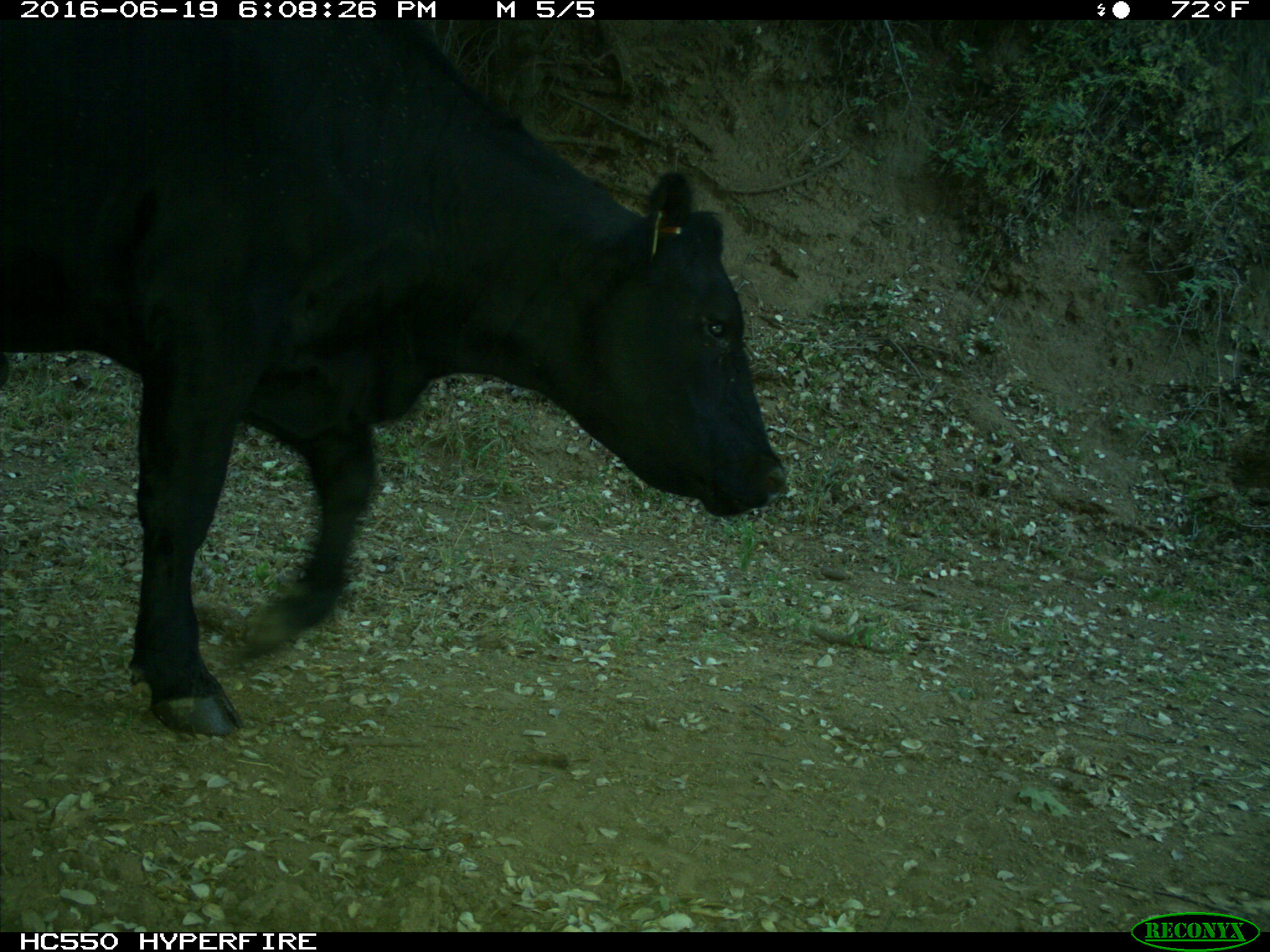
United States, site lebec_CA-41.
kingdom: Animalia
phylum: Chordata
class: Mammalia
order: Artiodactyla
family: Bovidae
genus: Bos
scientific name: Bos taurus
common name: domestic cow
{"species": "Bos taurus (domestic cow)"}